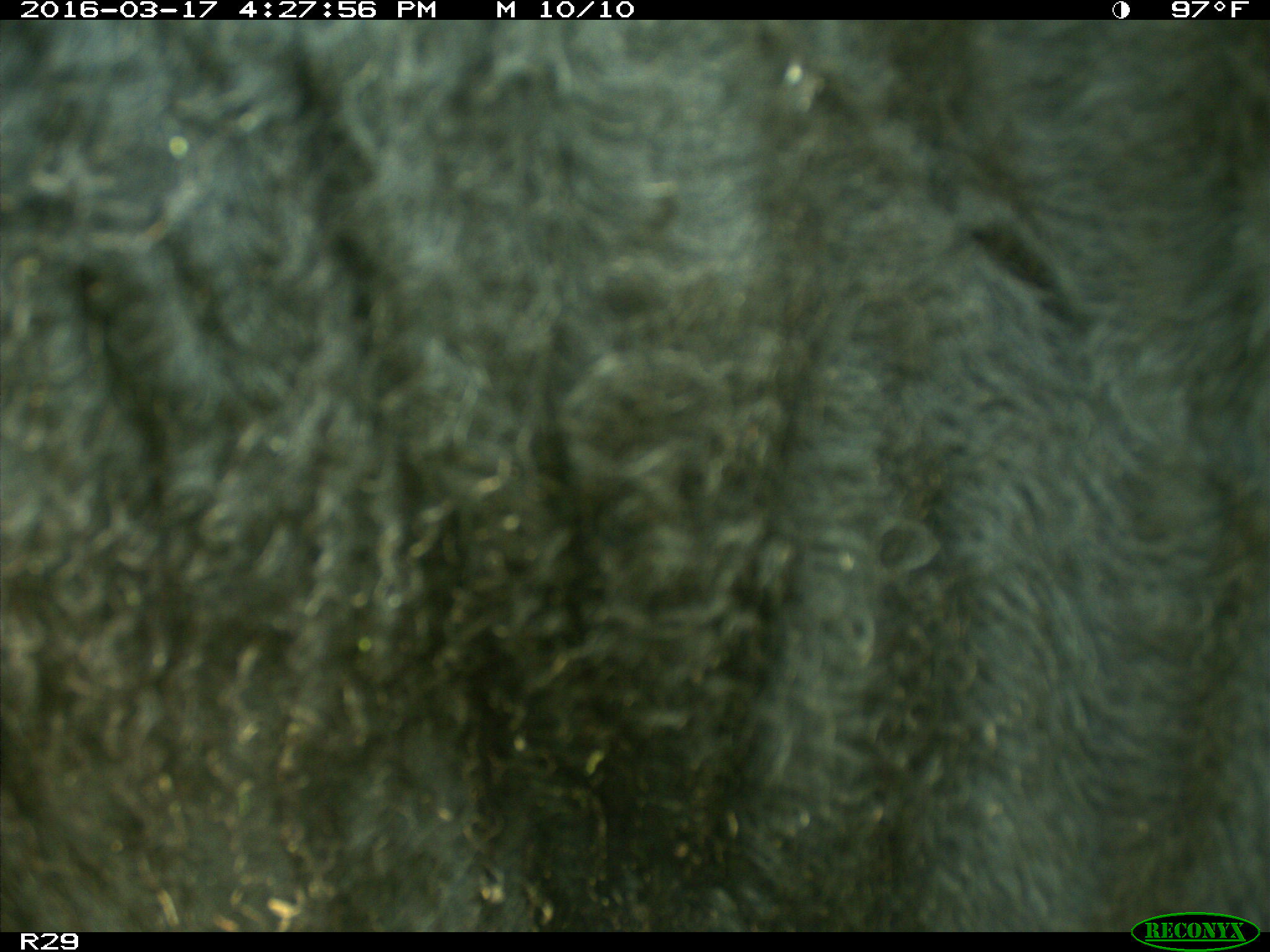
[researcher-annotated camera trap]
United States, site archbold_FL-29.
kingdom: Animalia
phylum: Chordata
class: Mammalia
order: Artiodactyla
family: Bovidae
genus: Bos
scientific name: Bos taurus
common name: domestic cow